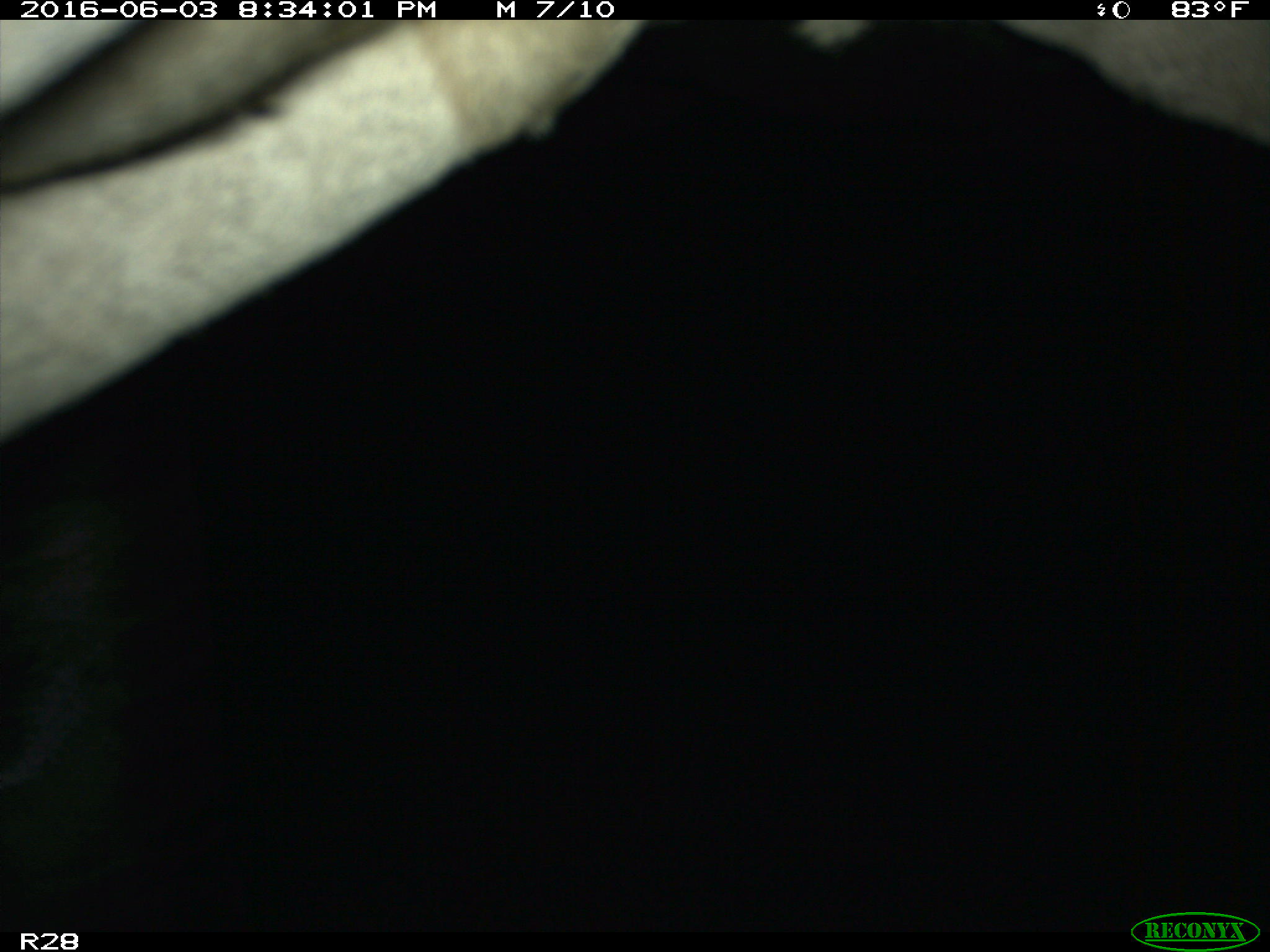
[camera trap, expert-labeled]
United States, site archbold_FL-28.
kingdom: Animalia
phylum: Chordata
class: Mammalia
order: Artiodactyla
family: Bovidae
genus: Bos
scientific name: Bos taurus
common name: domestic cow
Bos taurus (domestic cow).